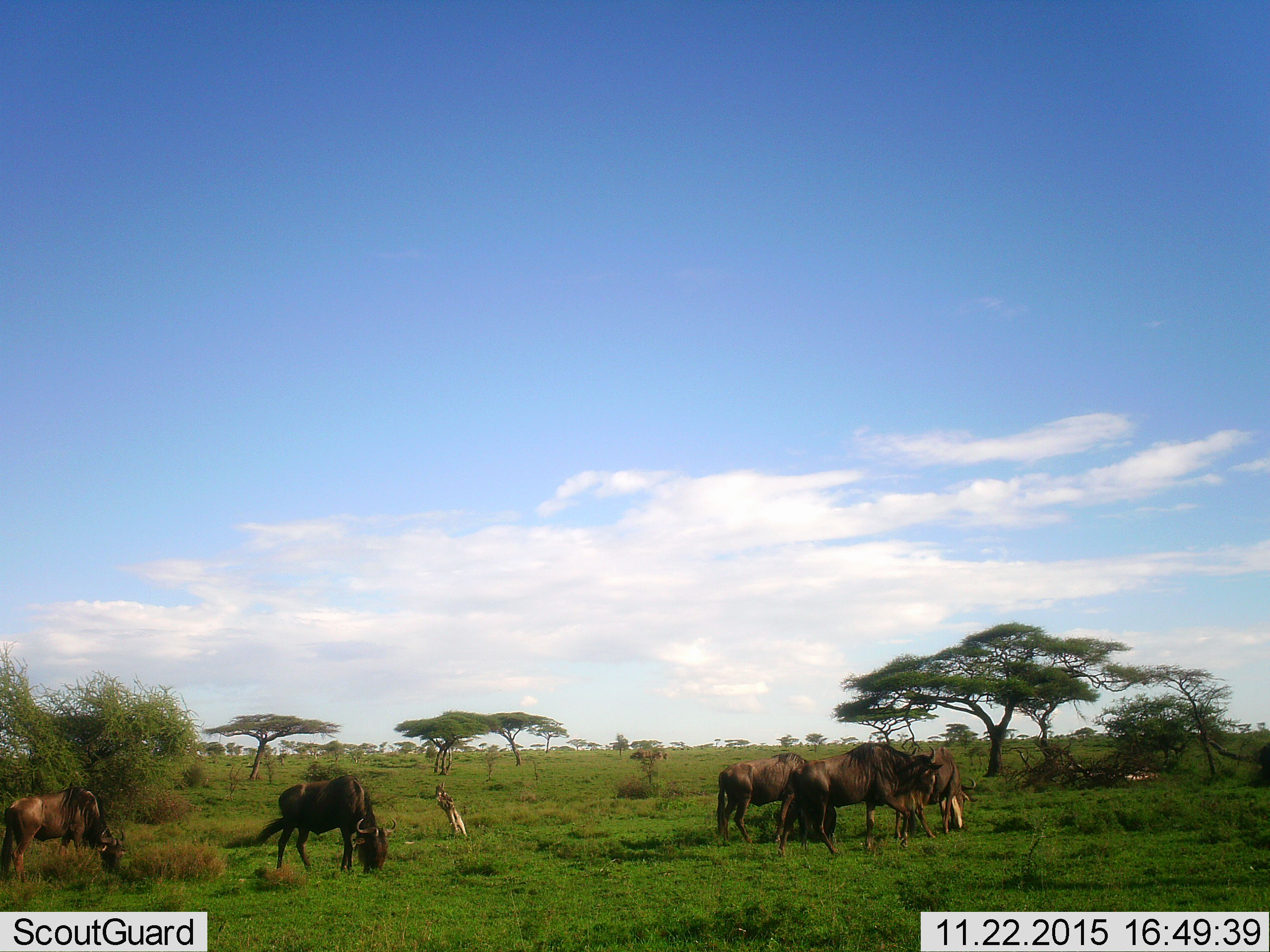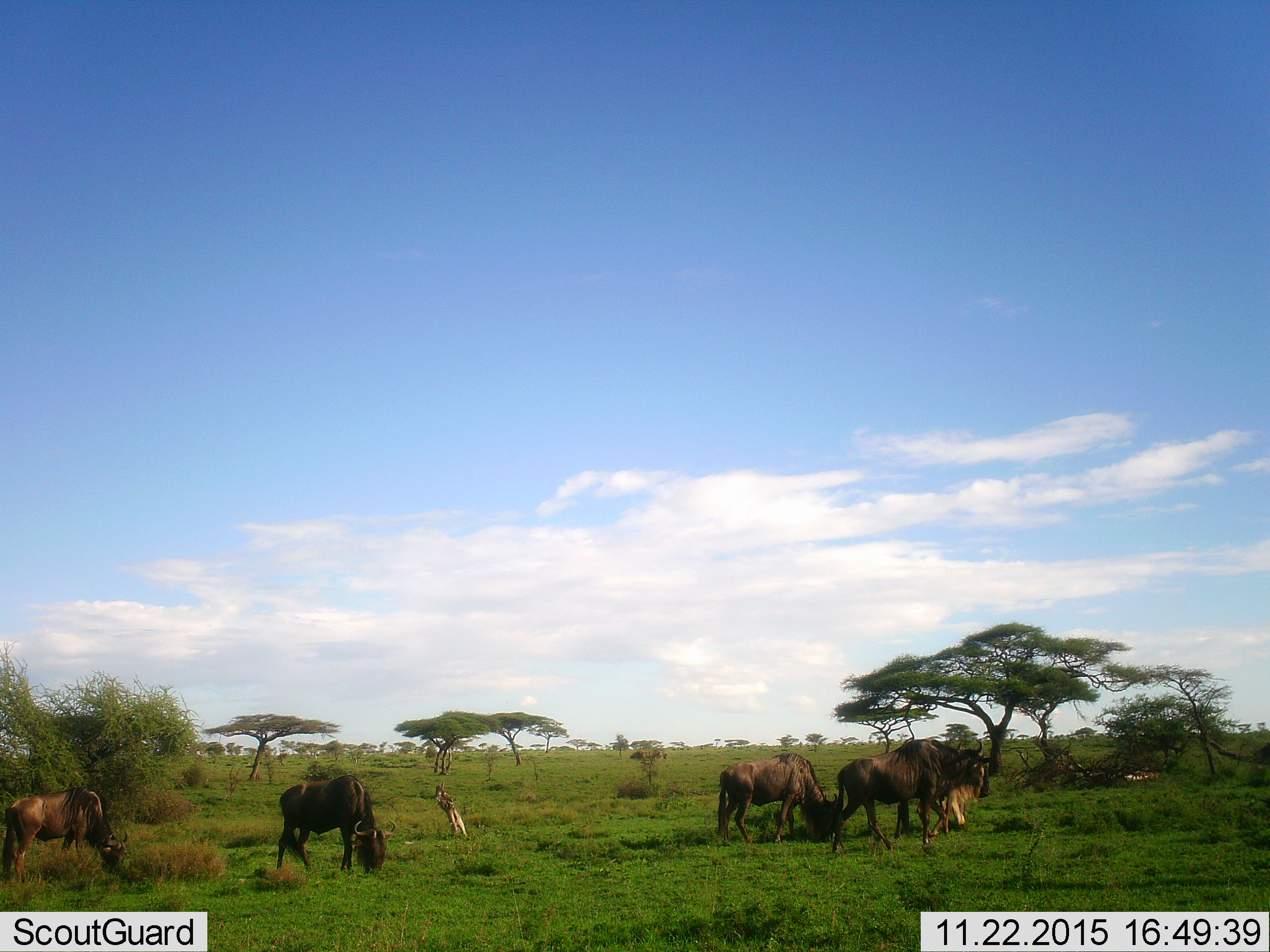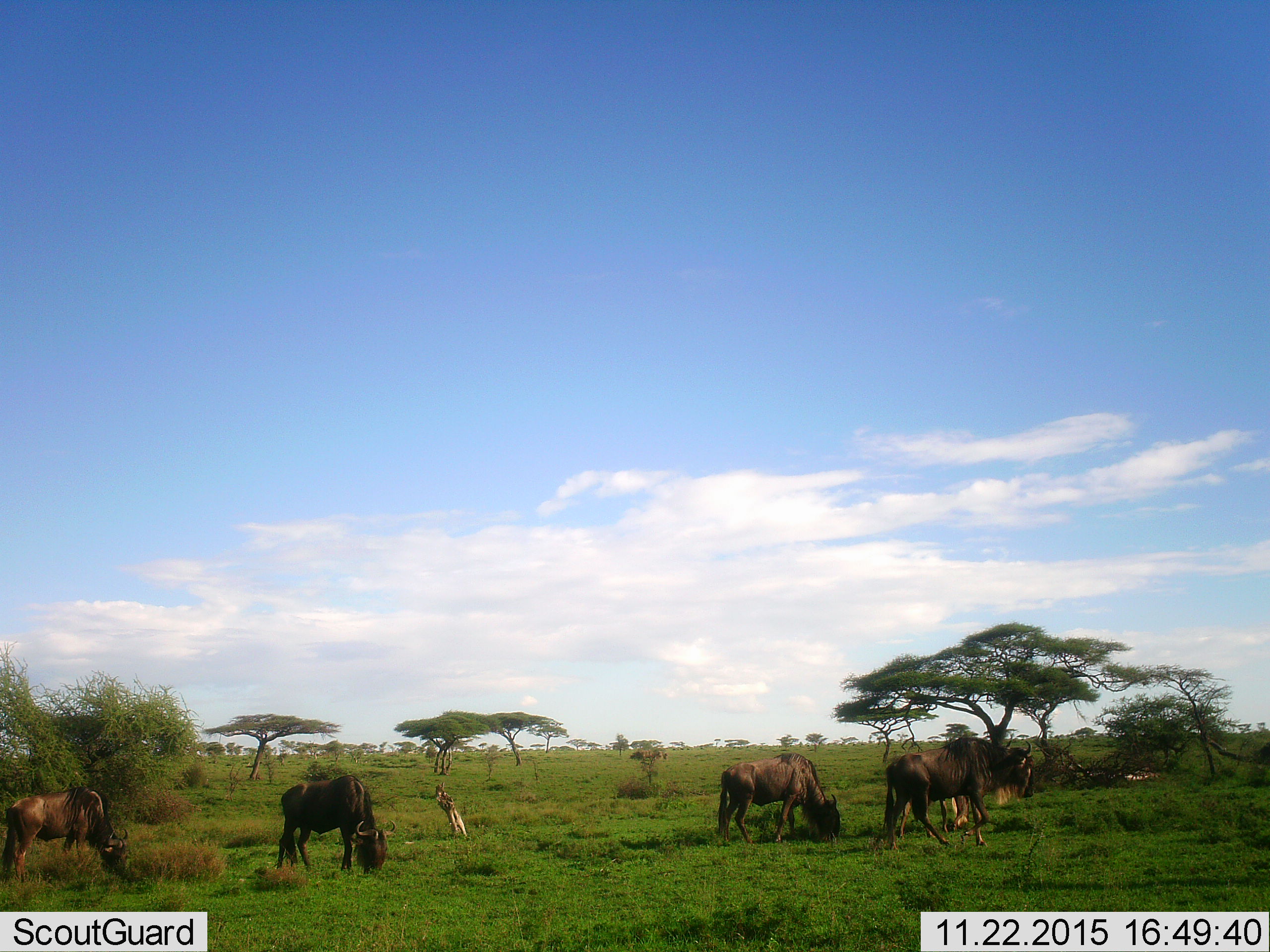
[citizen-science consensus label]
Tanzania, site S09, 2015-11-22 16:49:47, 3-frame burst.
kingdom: Animalia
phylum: Chordata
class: Mammalia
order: Artiodactyla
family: Bovidae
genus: Connochaetes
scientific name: Connochaetes taurinus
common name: blue wildebeest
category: wildebeest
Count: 6.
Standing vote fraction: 30%.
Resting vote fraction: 0%.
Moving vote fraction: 60%.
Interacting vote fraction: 0%.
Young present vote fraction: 10%.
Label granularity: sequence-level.